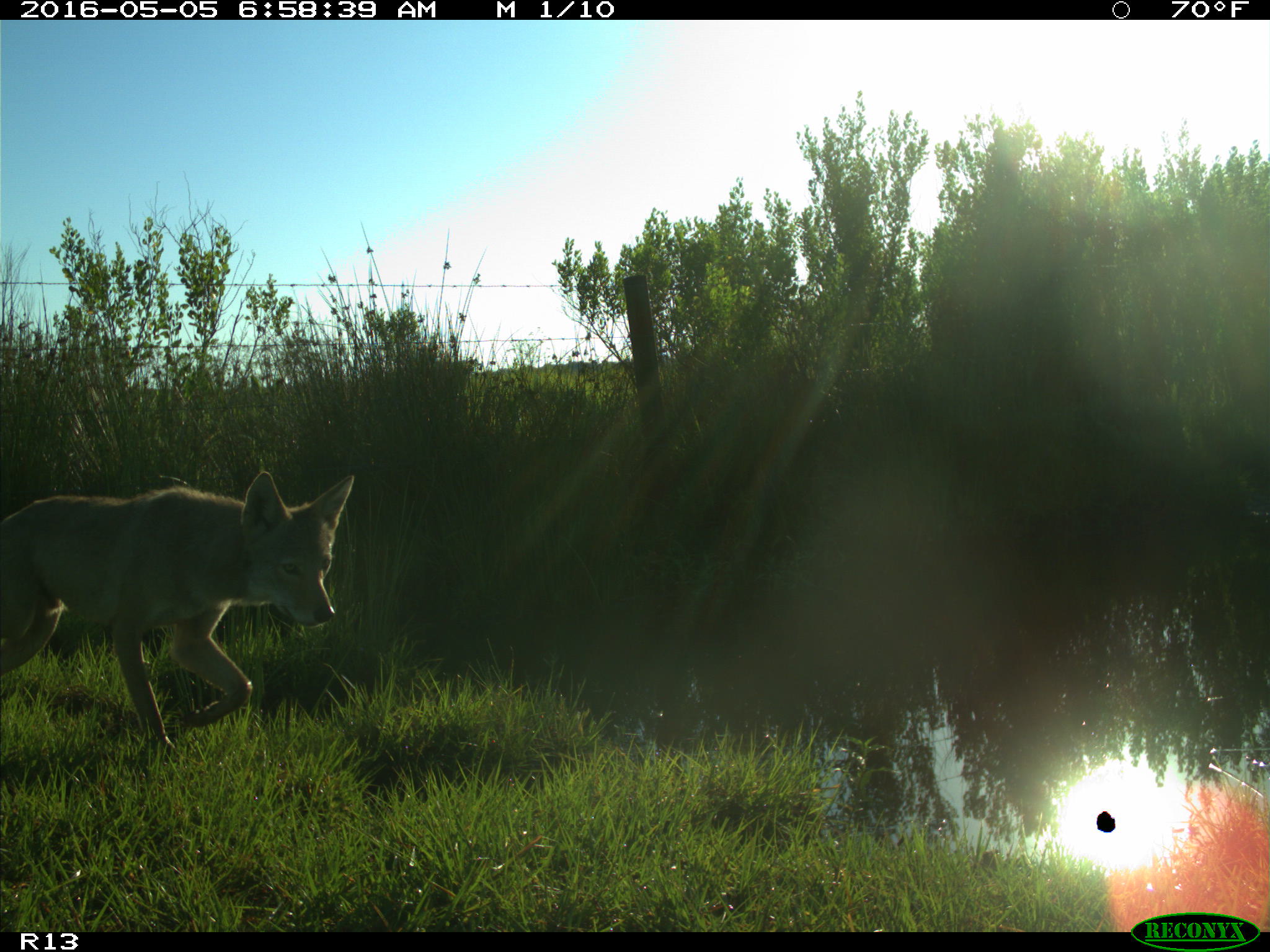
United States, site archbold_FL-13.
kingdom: Animalia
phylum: Chordata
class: Mammalia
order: Carnivora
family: Canidae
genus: Canis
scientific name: Canis latrans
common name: coyote